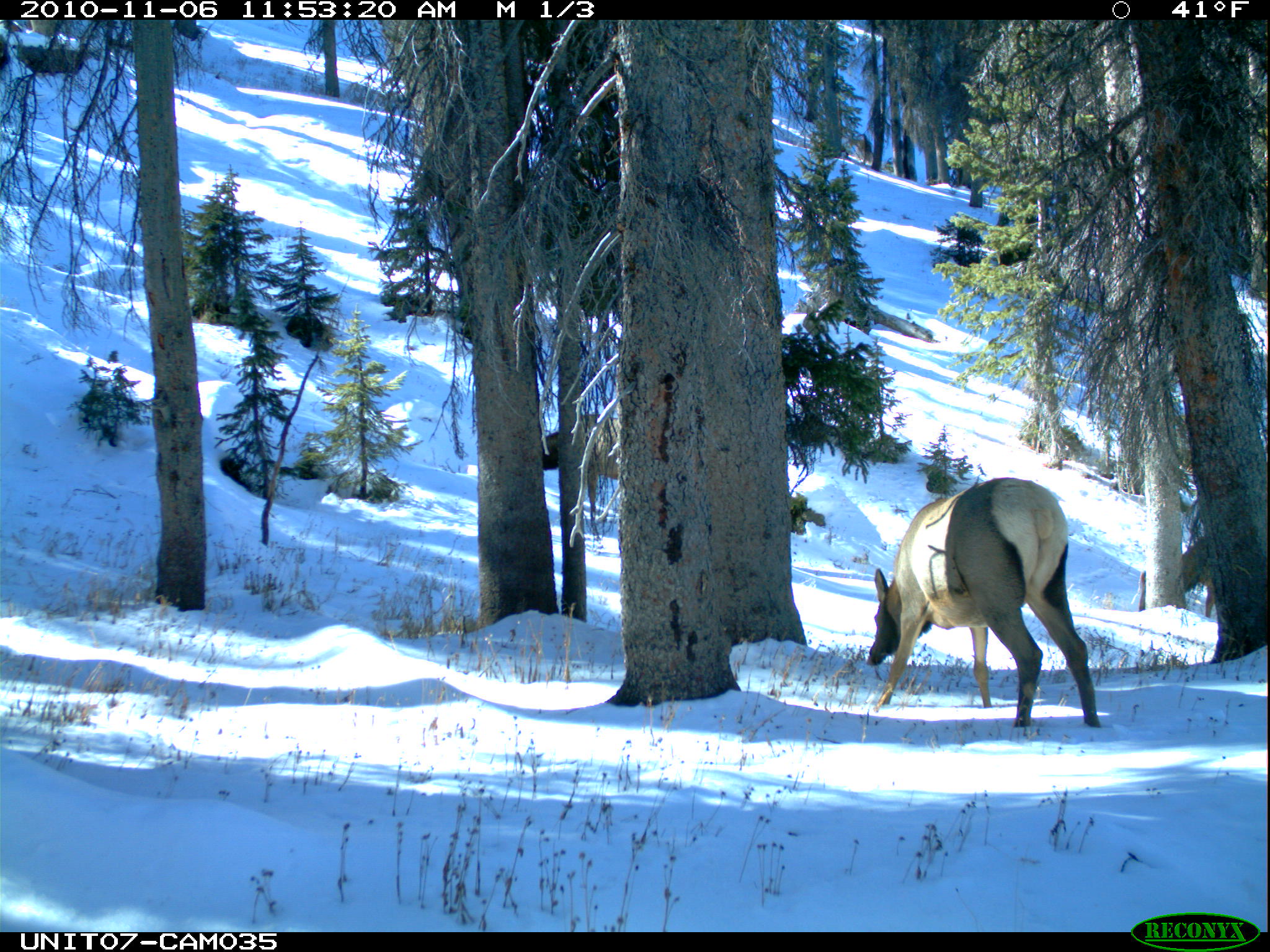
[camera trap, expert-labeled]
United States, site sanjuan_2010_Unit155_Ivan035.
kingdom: Animalia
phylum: Chordata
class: Mammalia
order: Artiodactyla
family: Cervidae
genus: Cervus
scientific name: Cervus elaphus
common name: red deer